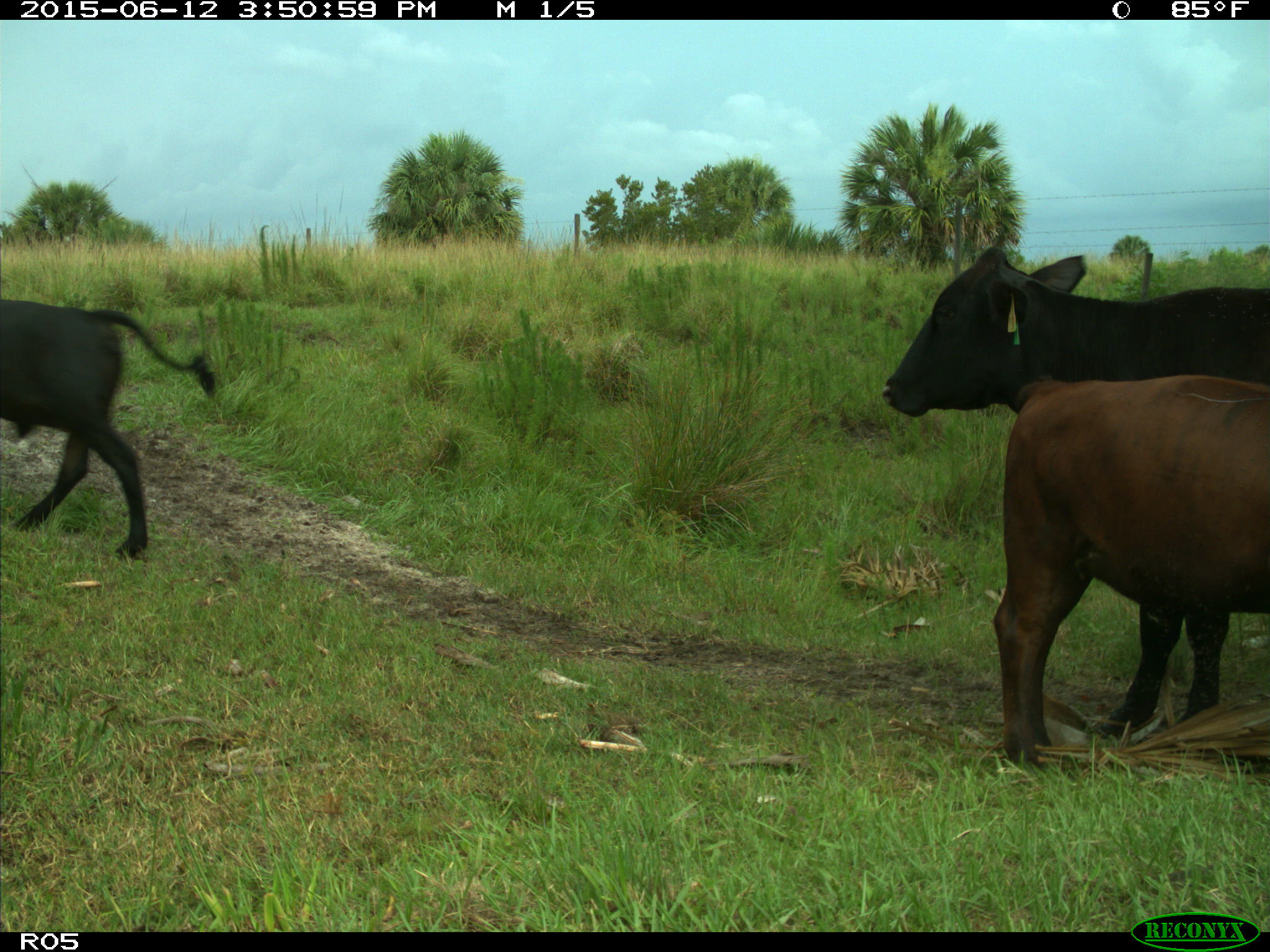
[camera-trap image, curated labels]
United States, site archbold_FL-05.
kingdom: Animalia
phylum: Chordata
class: Mammalia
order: Artiodactyla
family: Bovidae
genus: Bos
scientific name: Bos taurus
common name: domestic cow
Bos taurus (domestic cow).